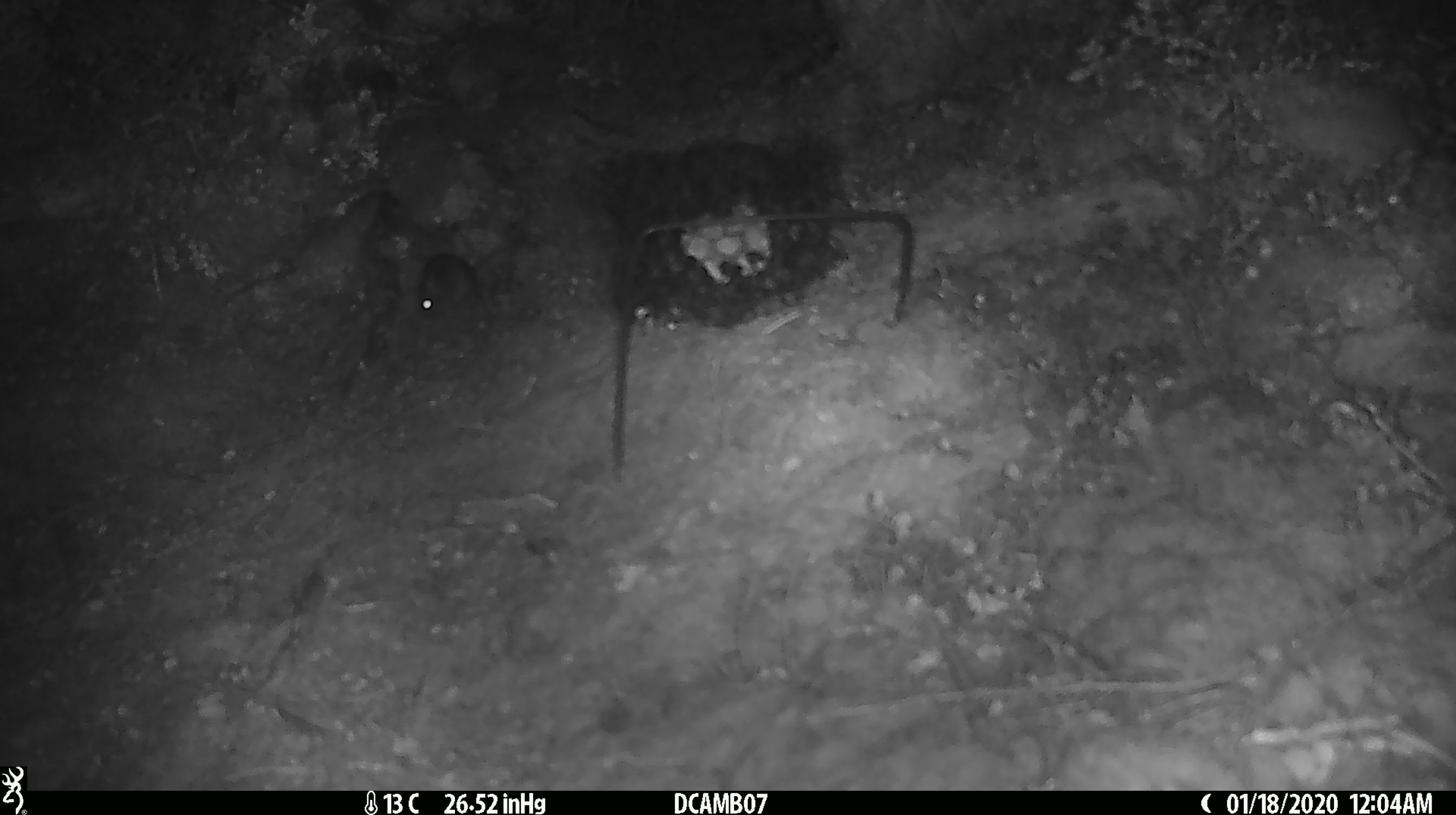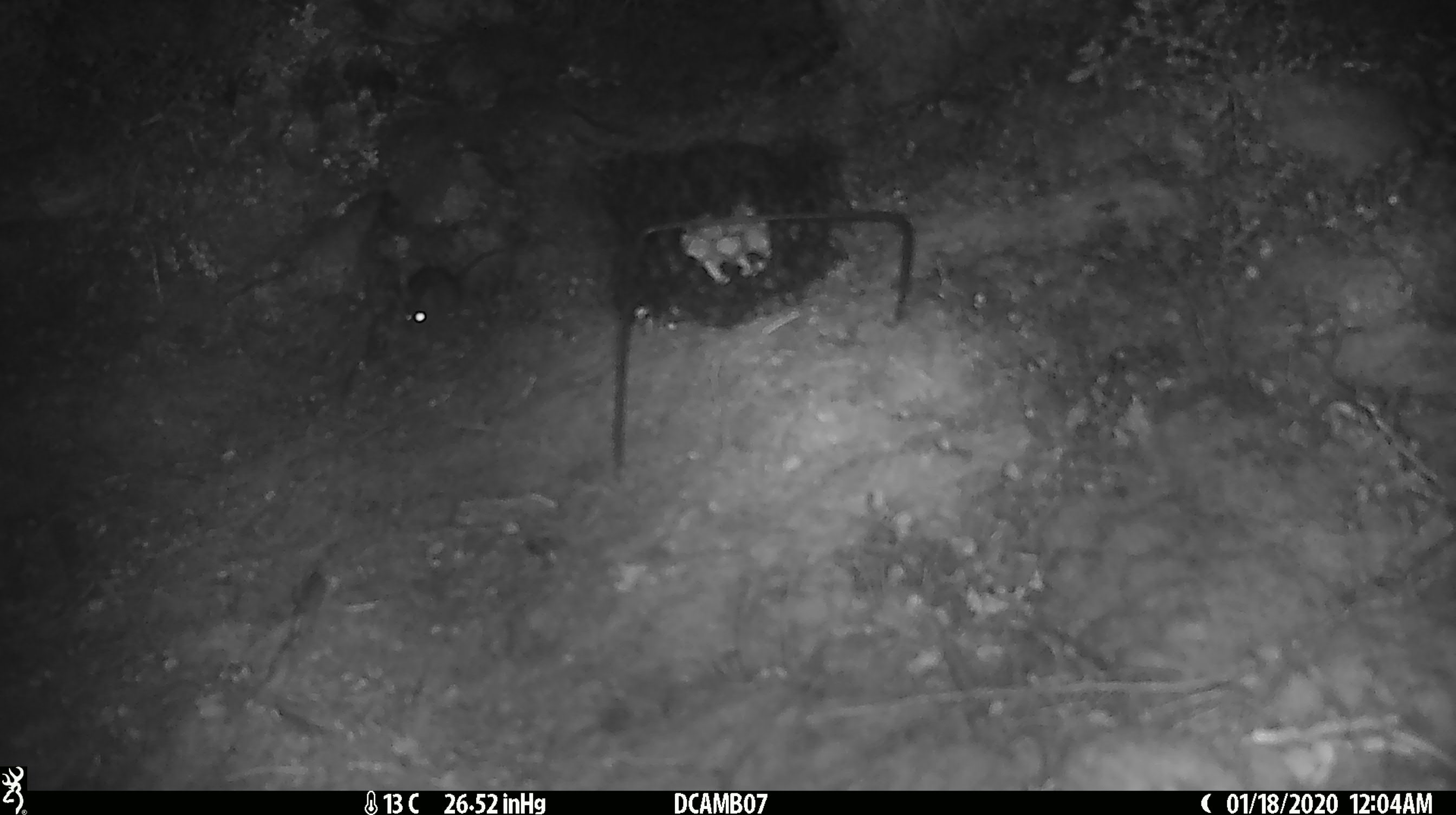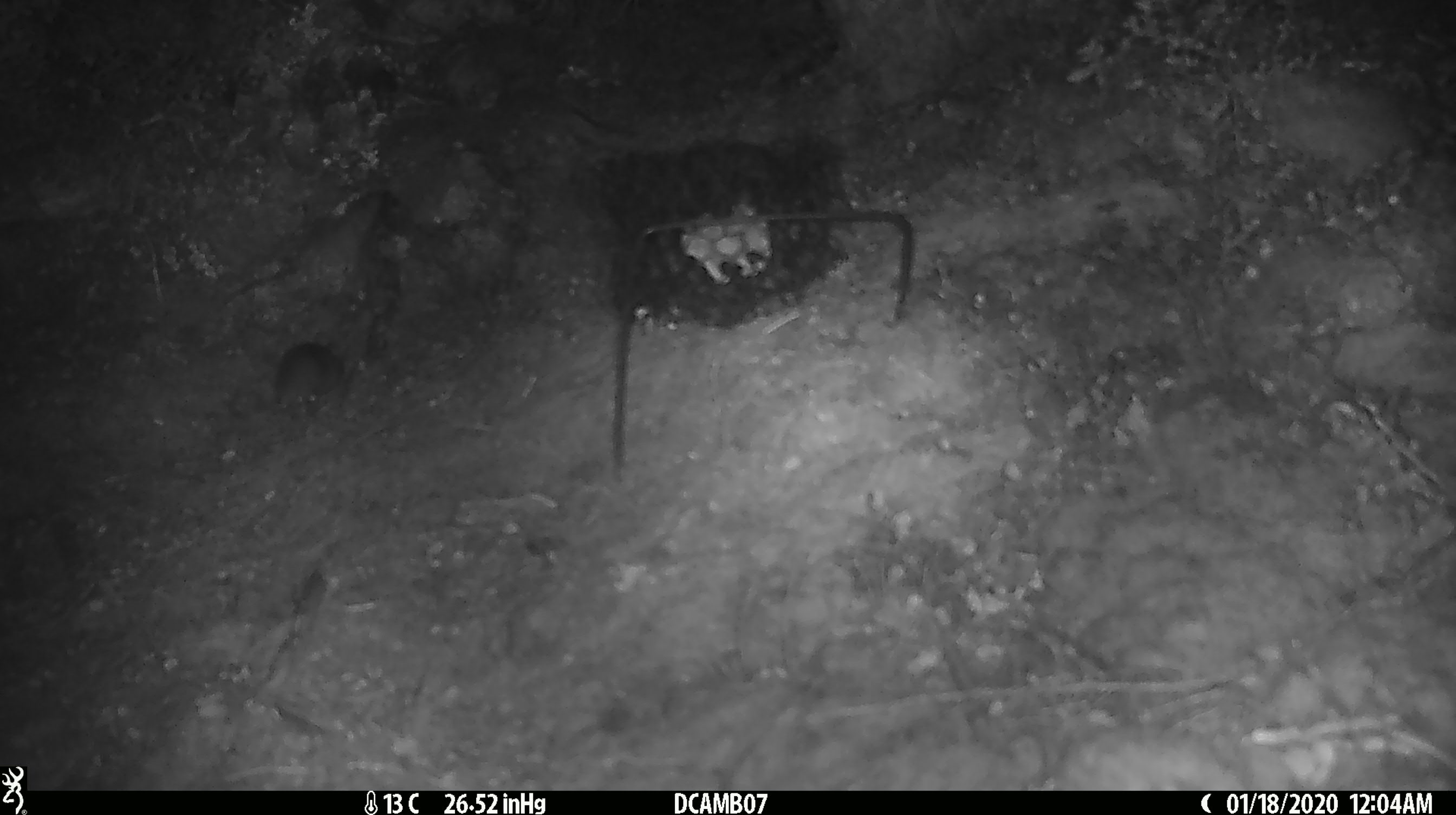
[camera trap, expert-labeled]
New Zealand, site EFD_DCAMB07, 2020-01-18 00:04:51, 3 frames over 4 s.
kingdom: Animalia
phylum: Chordata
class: Mammalia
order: Rodentia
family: Muridae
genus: Mus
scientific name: Mus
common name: mouse